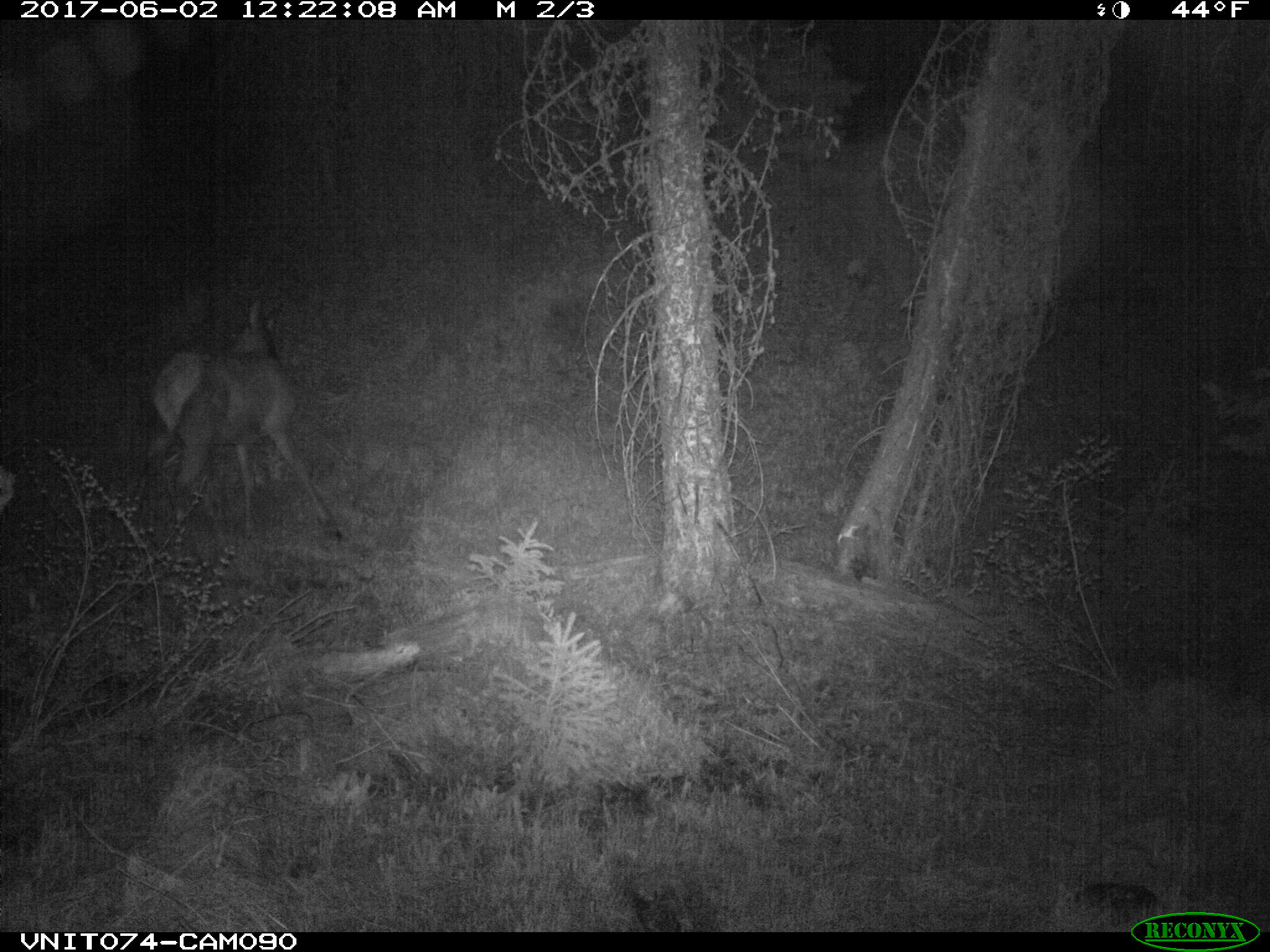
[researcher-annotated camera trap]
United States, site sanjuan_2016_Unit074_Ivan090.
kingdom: Animalia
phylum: Chordata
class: Mammalia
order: Artiodactyla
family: Cervidae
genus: Cervus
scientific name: Cervus elaphus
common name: red deer